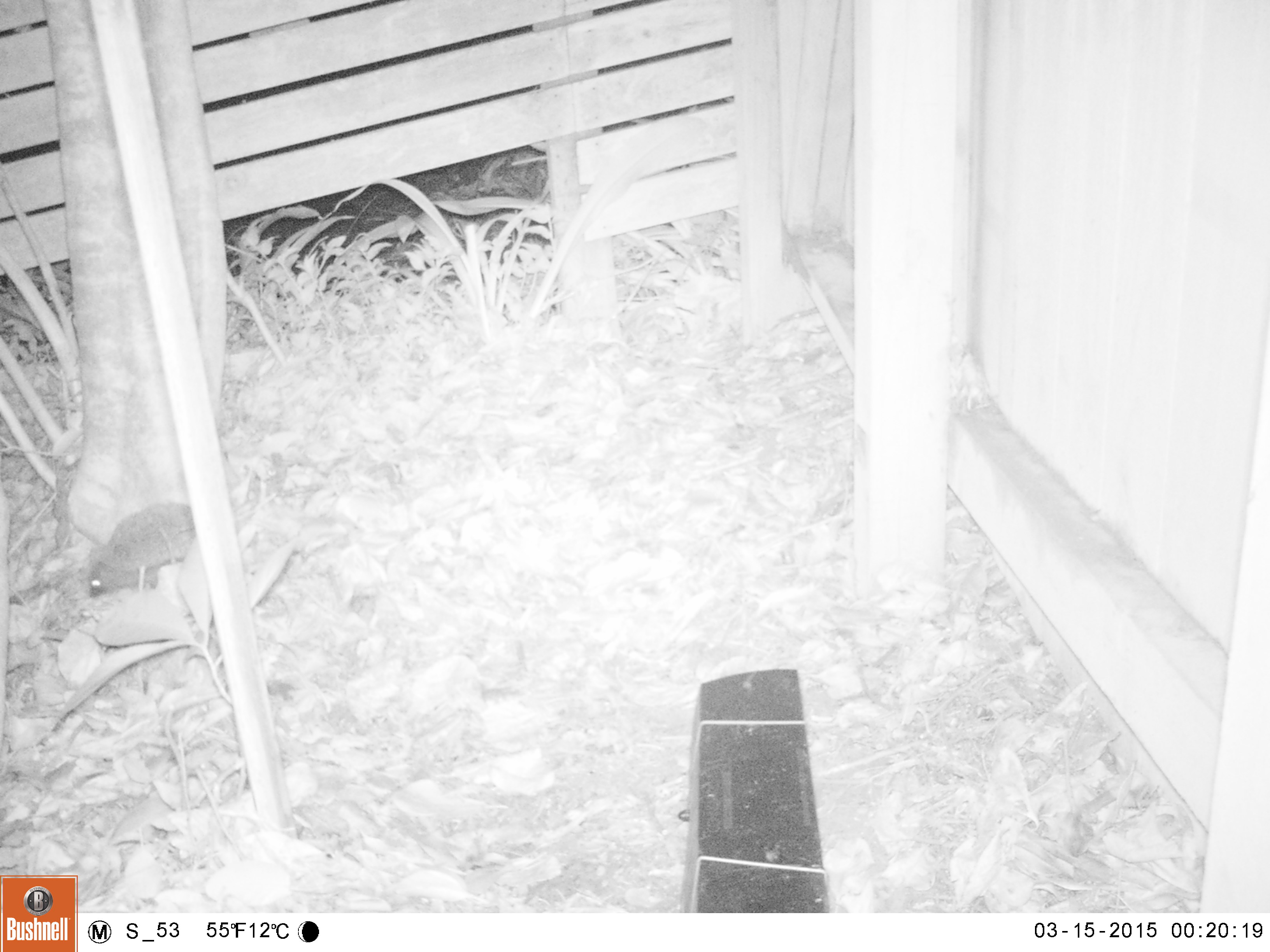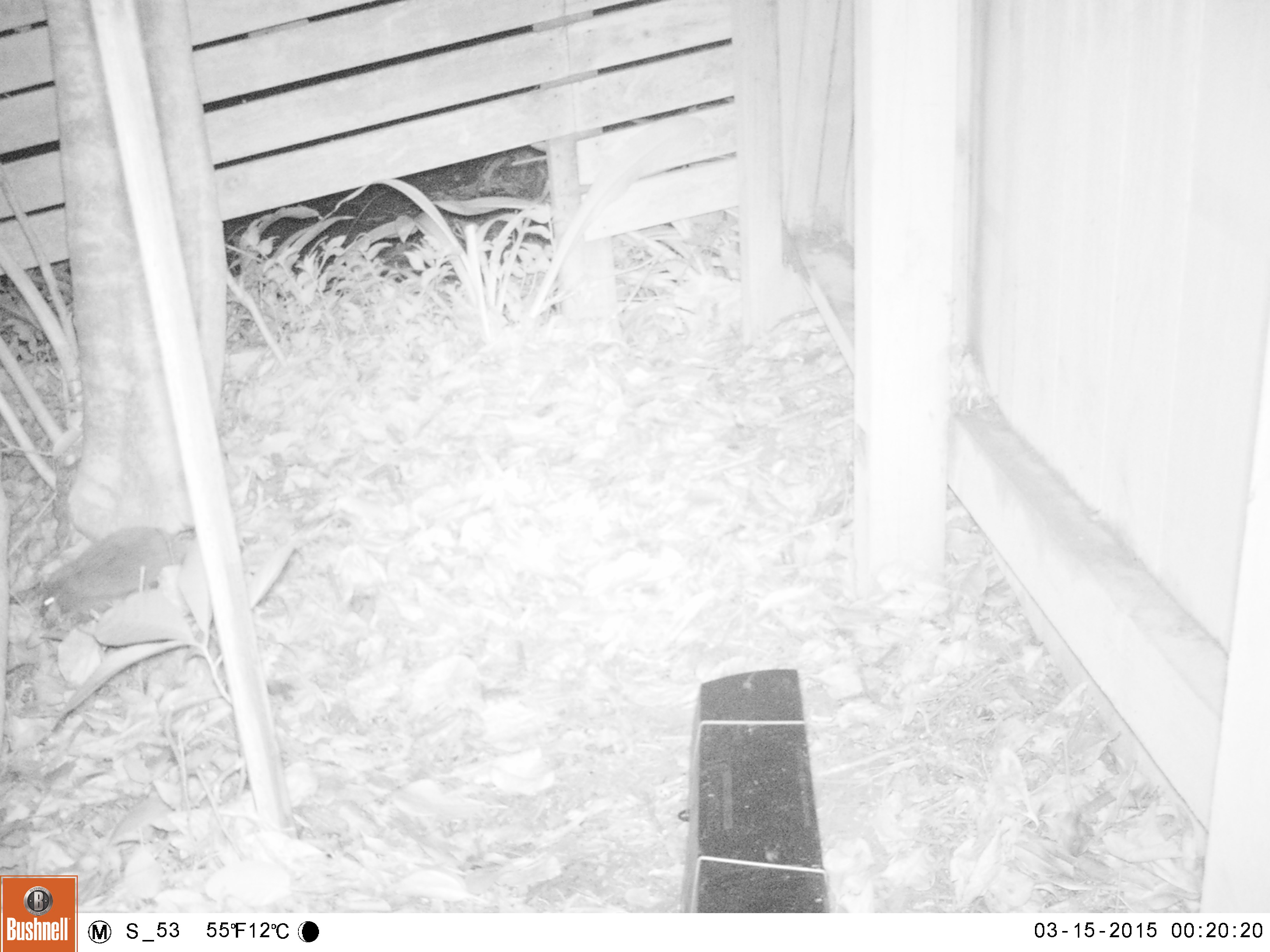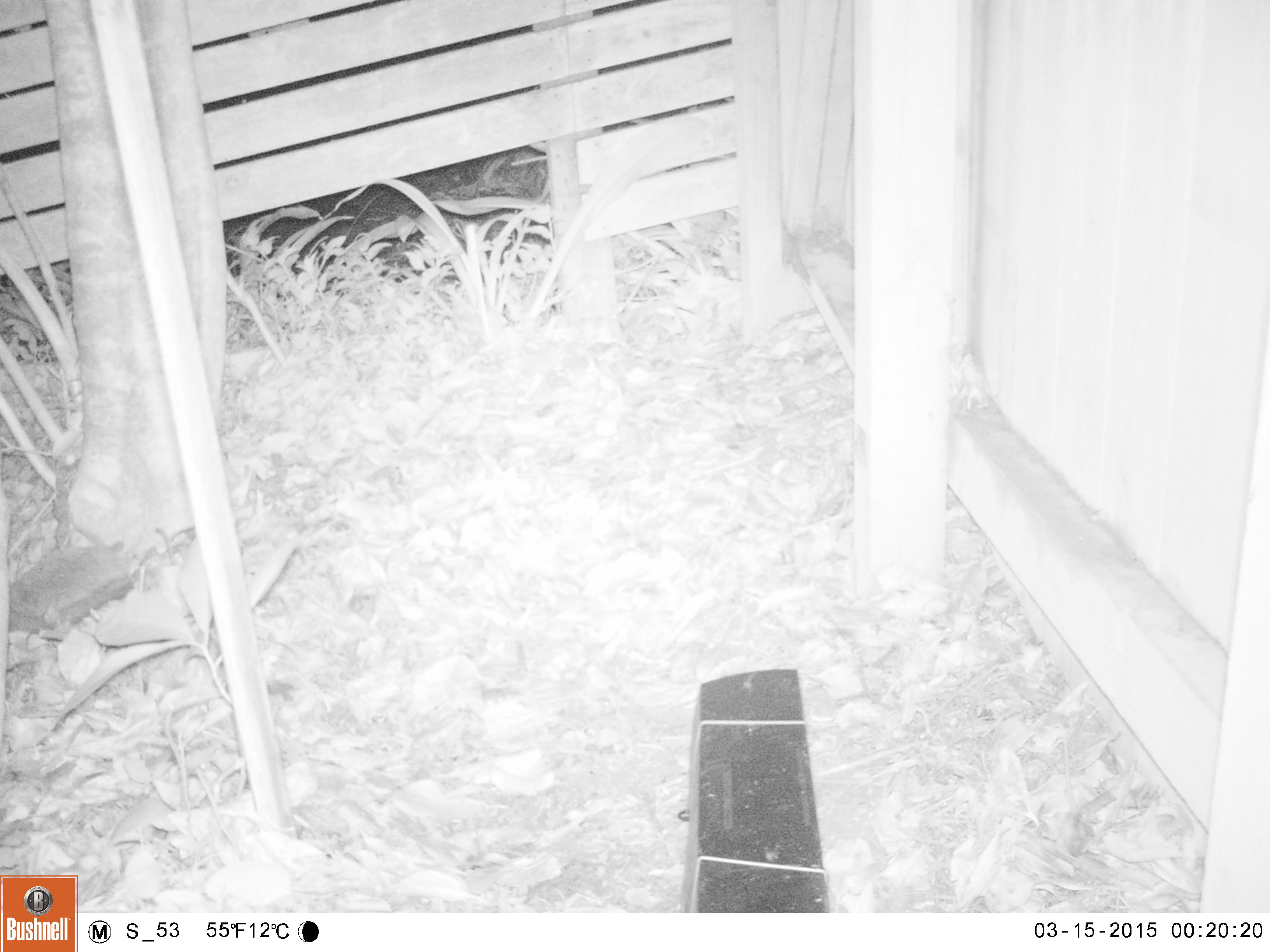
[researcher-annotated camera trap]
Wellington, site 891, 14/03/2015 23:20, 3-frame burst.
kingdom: Animalia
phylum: Chordata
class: Mammalia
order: Eulipotyphla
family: Erinaceidae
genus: Erinaceus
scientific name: Erinaceus europaeus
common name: hedgehog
Hedgehog (Erinaceus europaeus).